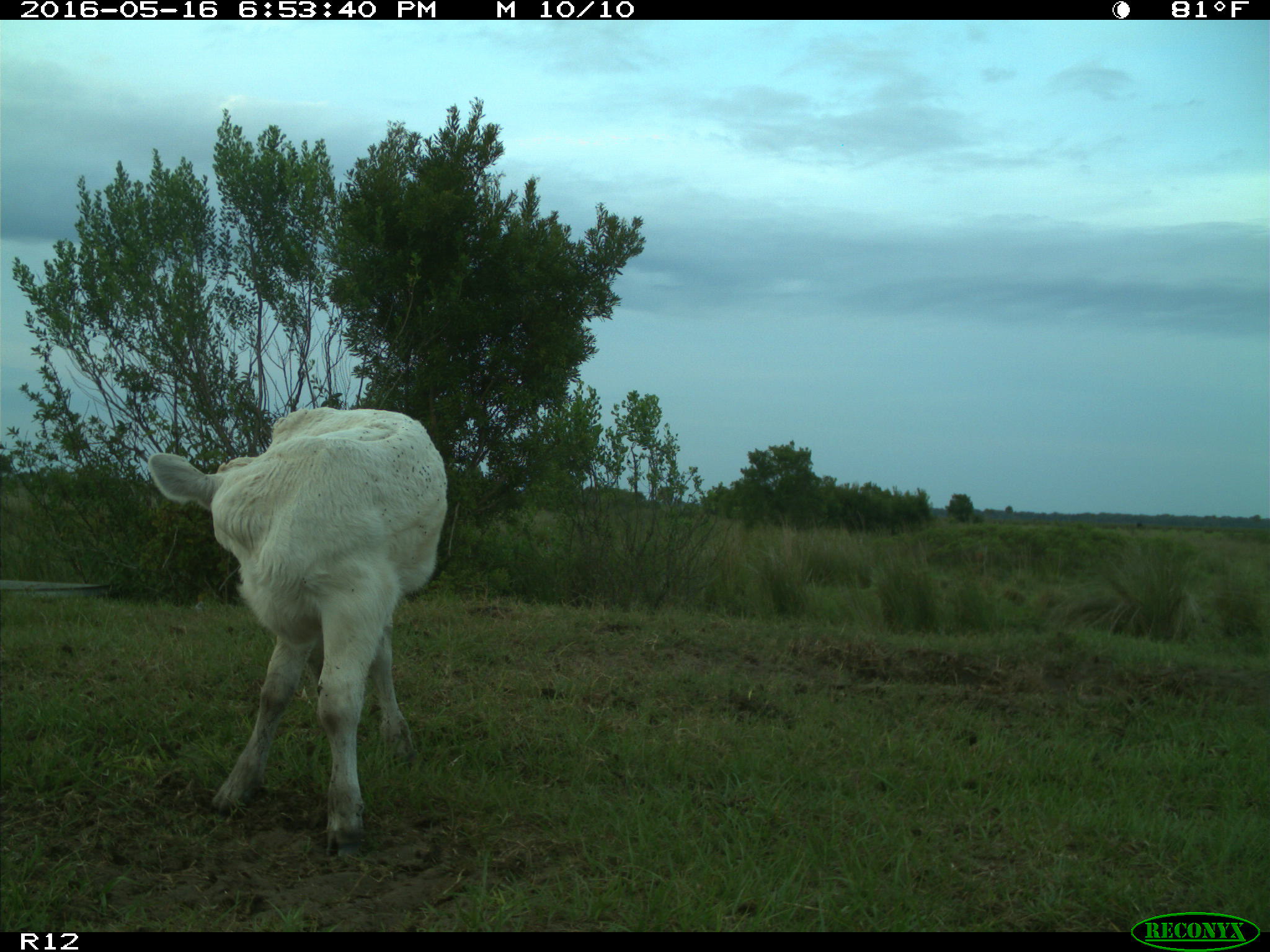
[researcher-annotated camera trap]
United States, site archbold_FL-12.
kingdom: Animalia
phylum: Chordata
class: Mammalia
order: Artiodactyla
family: Bovidae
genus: Bos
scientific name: Bos taurus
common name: domestic cow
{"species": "Bos taurus (domestic cow)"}